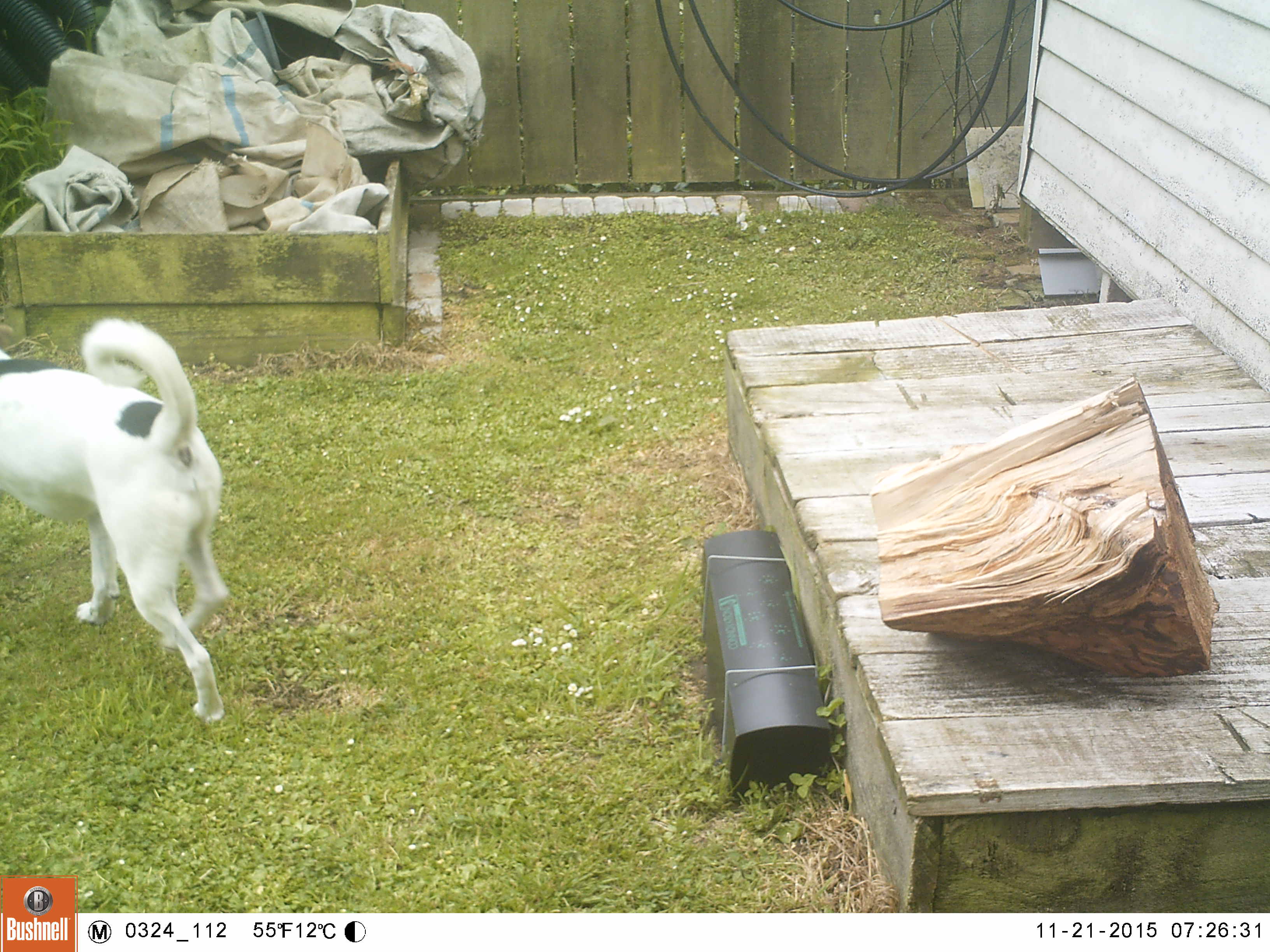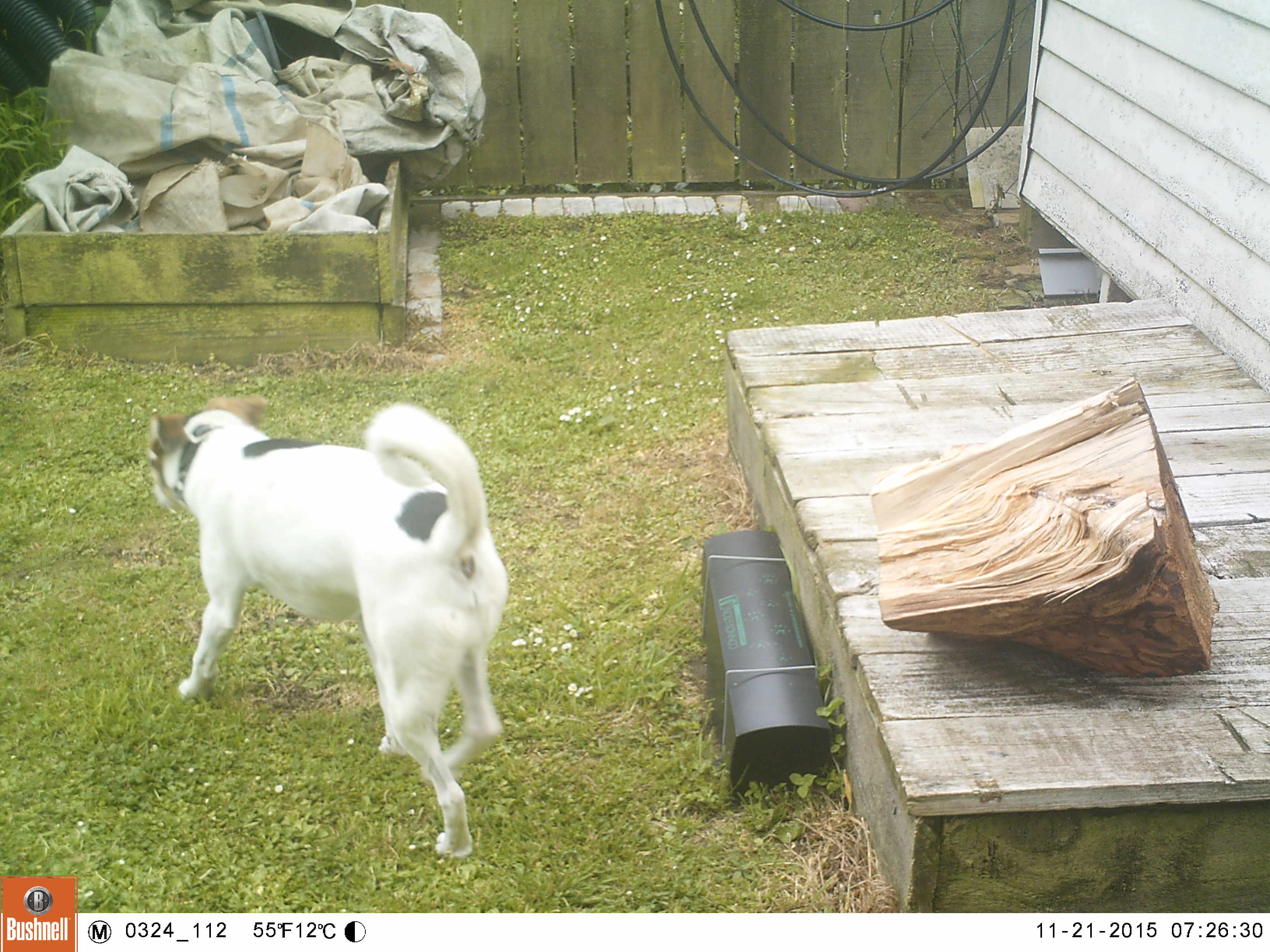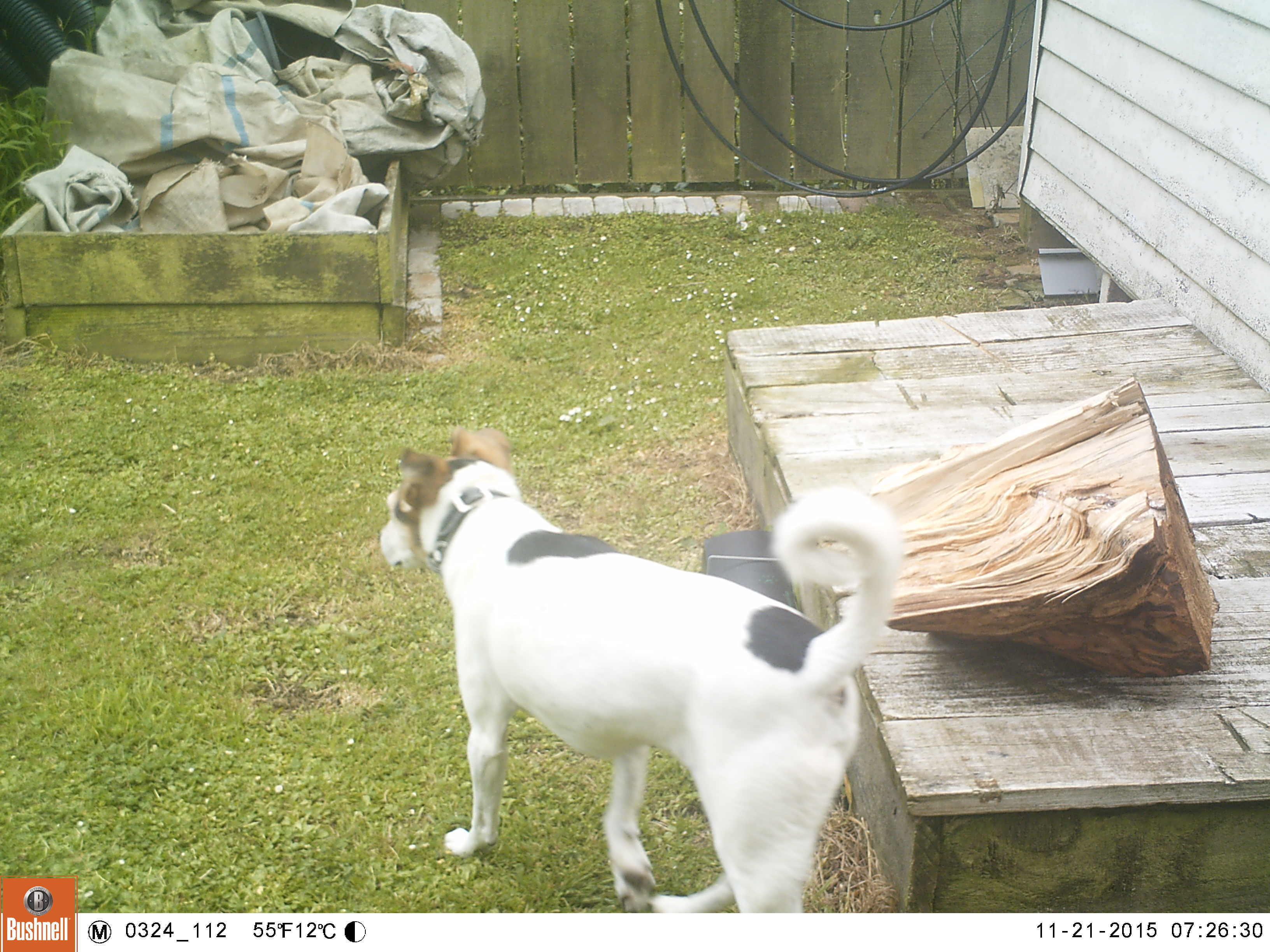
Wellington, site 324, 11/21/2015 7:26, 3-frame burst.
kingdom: Animalia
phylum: Chordata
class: Mammalia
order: Carnivora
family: Canidae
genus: Canis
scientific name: Canis familiaris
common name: dog